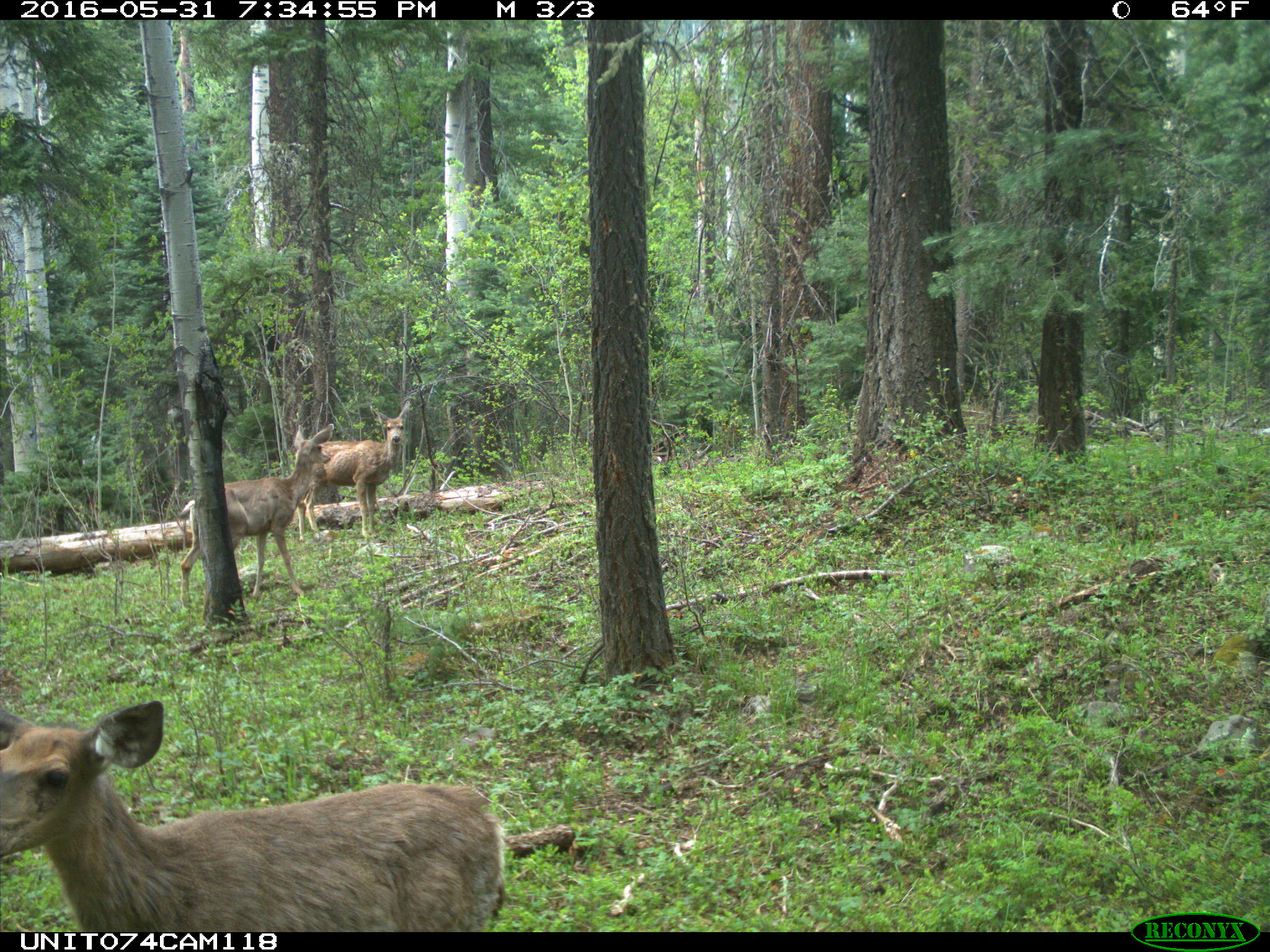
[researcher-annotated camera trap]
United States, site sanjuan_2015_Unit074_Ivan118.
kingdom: Animalia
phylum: Chordata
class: Mammalia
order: Artiodactyla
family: Cervidae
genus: Odocoileus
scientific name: Odocoileus hemionus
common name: mule deer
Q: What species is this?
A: Odocoileus hemionus (mule deer).